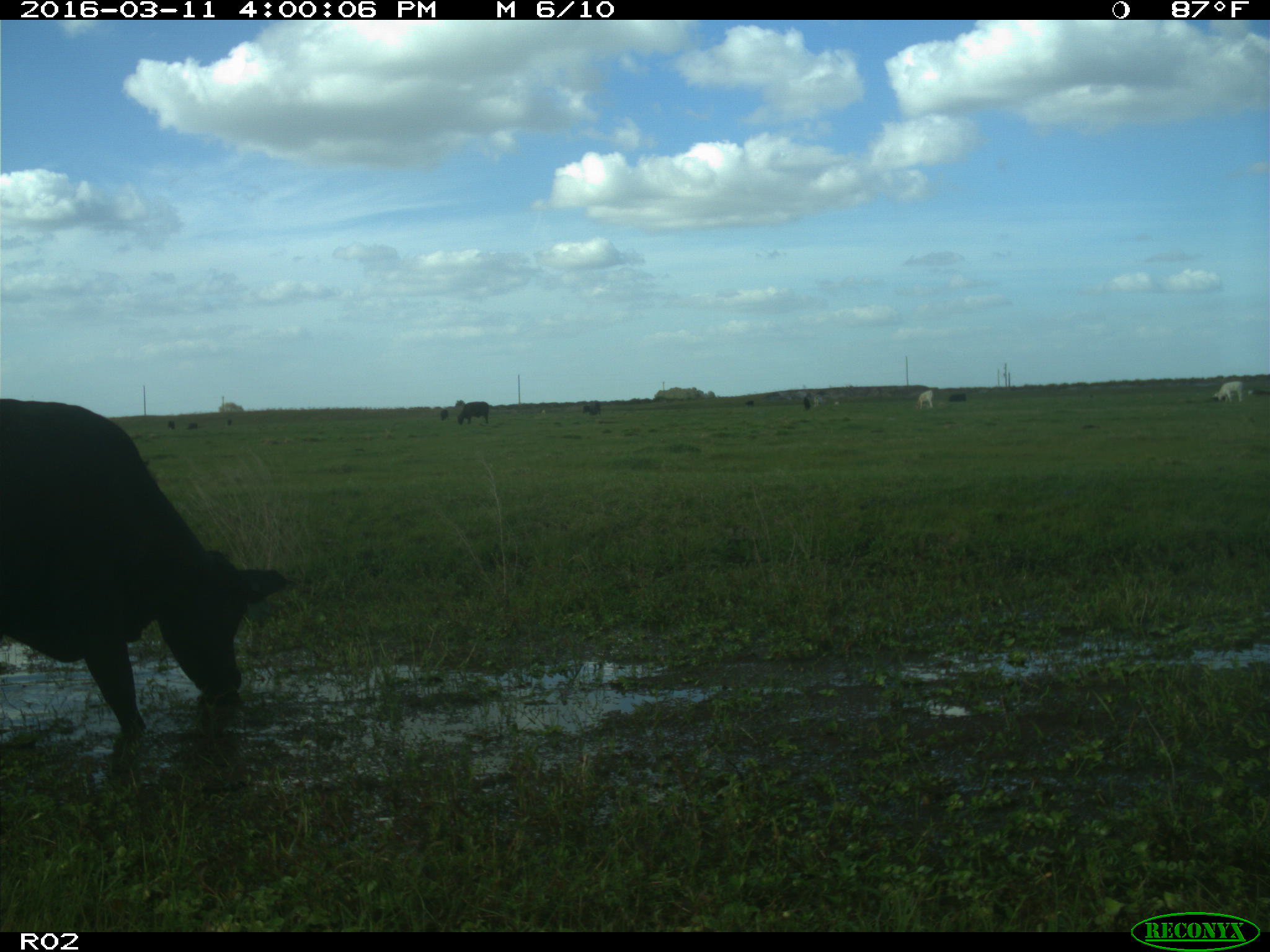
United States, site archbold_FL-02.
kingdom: Animalia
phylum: Chordata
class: Mammalia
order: Artiodactyla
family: Bovidae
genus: Bos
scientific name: Bos taurus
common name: domestic cow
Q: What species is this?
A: Bos taurus (domestic cow).